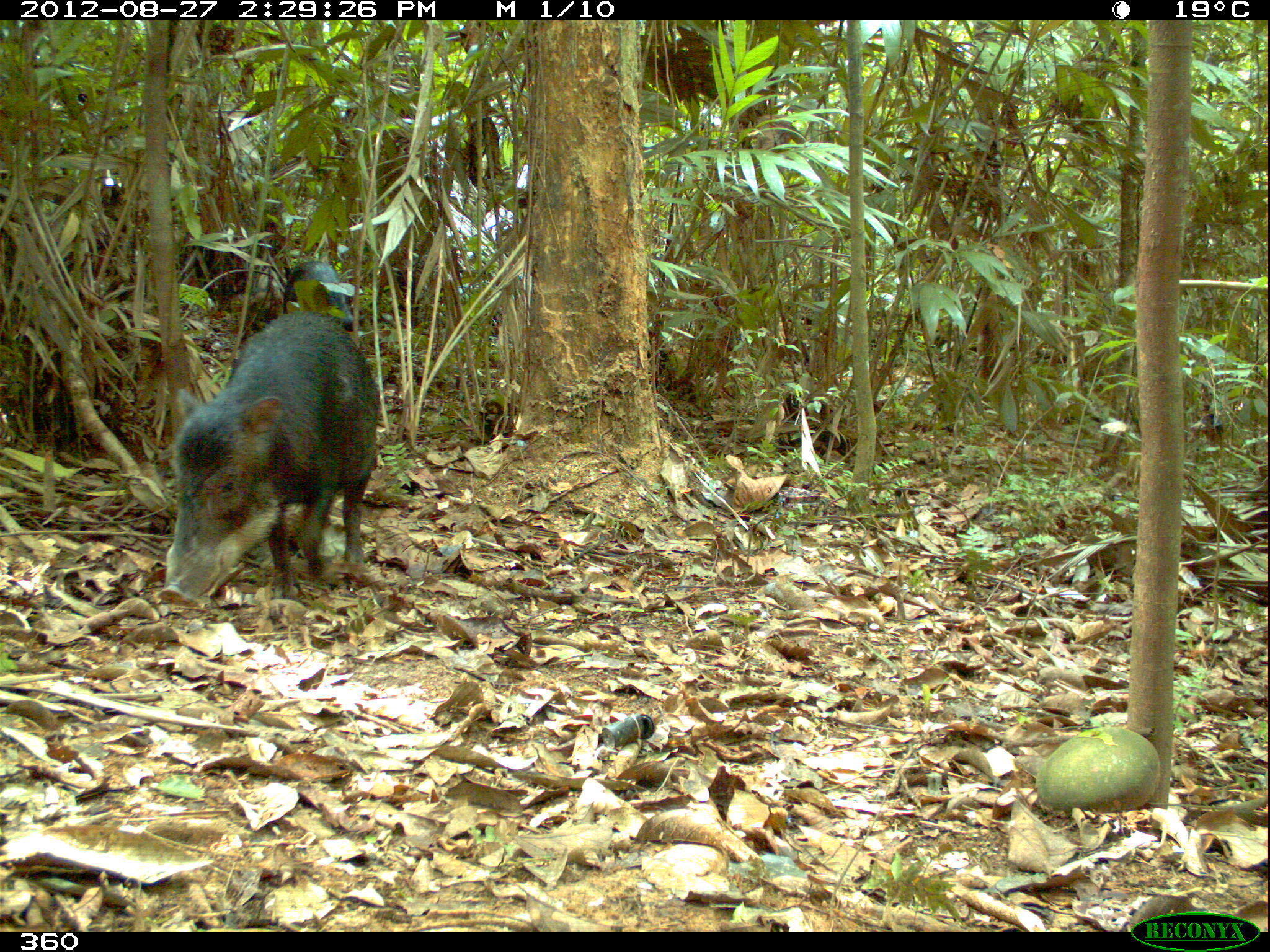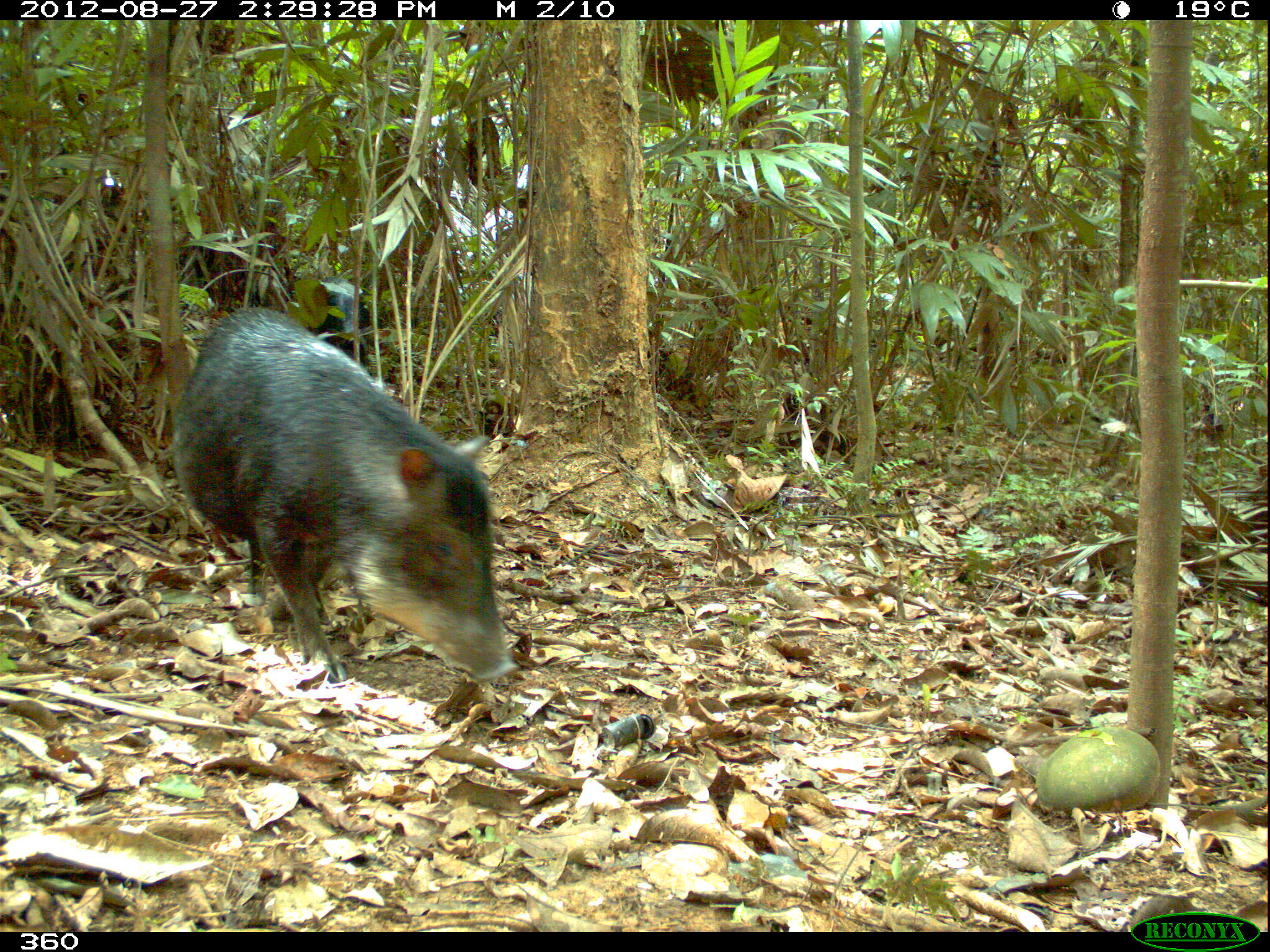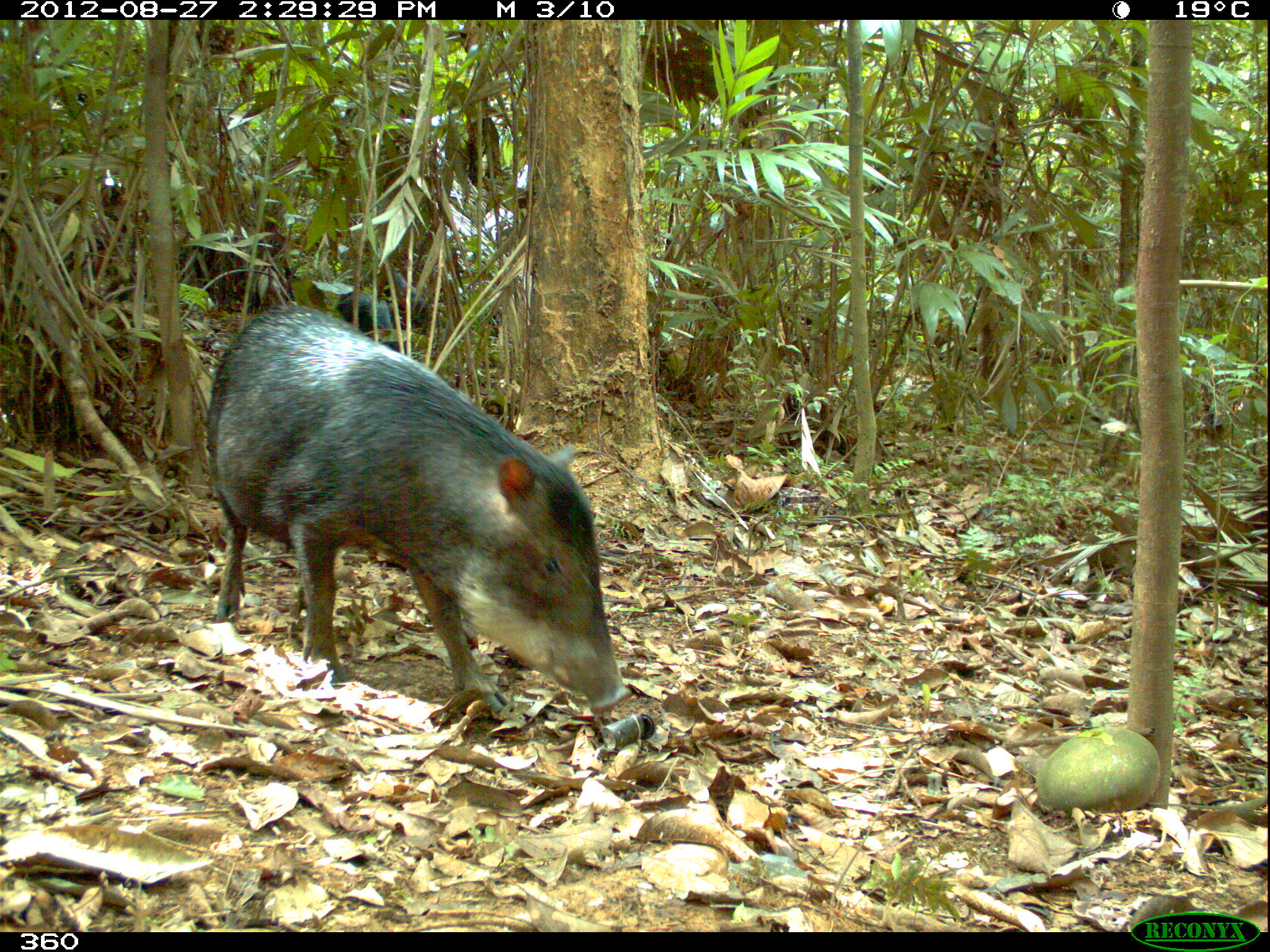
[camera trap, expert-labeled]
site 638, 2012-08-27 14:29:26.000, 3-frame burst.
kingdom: Animalia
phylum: Chordata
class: Mammalia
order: Artiodactyla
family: Tayassuidae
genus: Tayassu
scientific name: Tayassu pecari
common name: white-lipped peccary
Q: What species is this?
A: Tayassu pecari (white-lipped peccary).